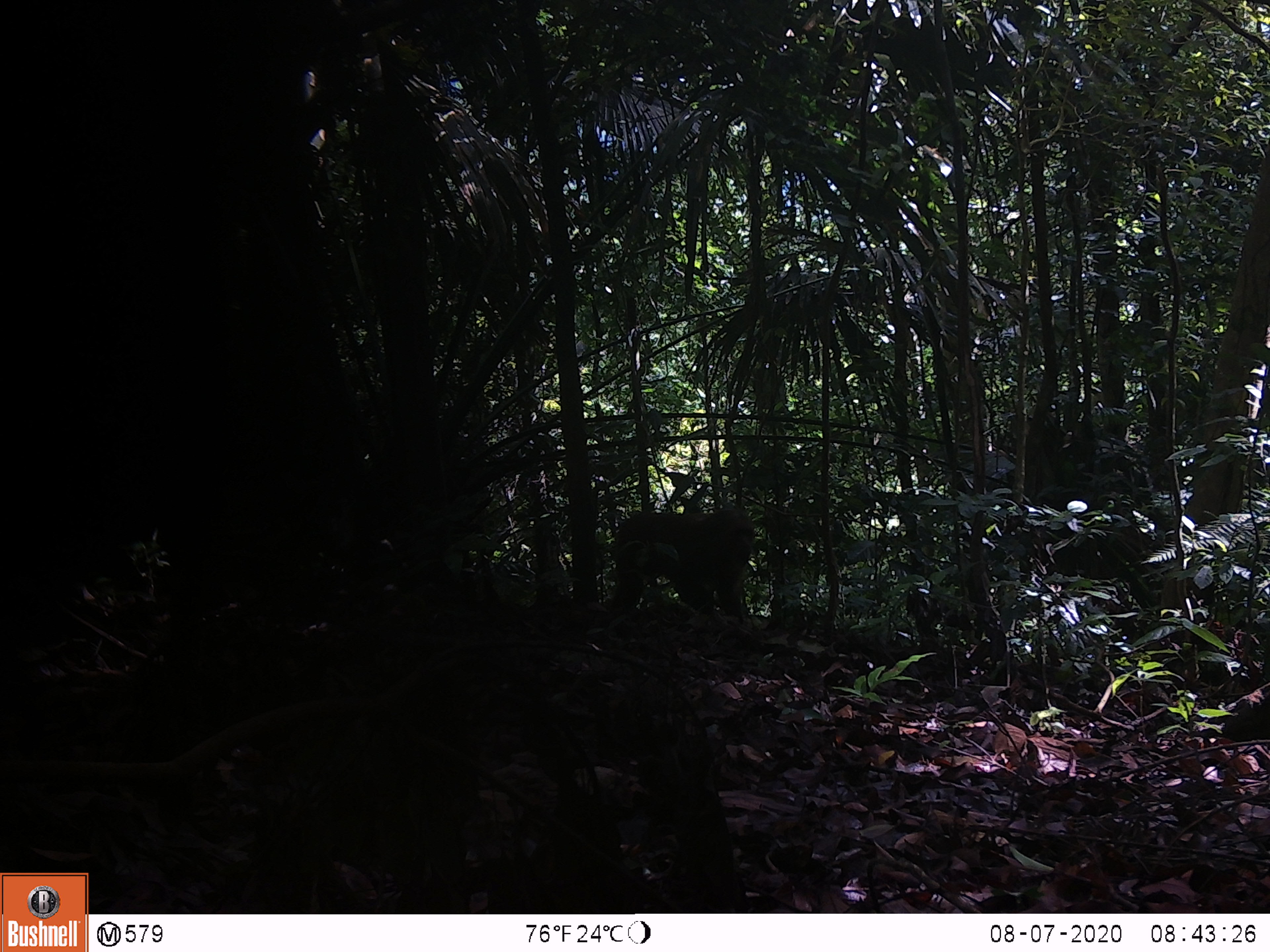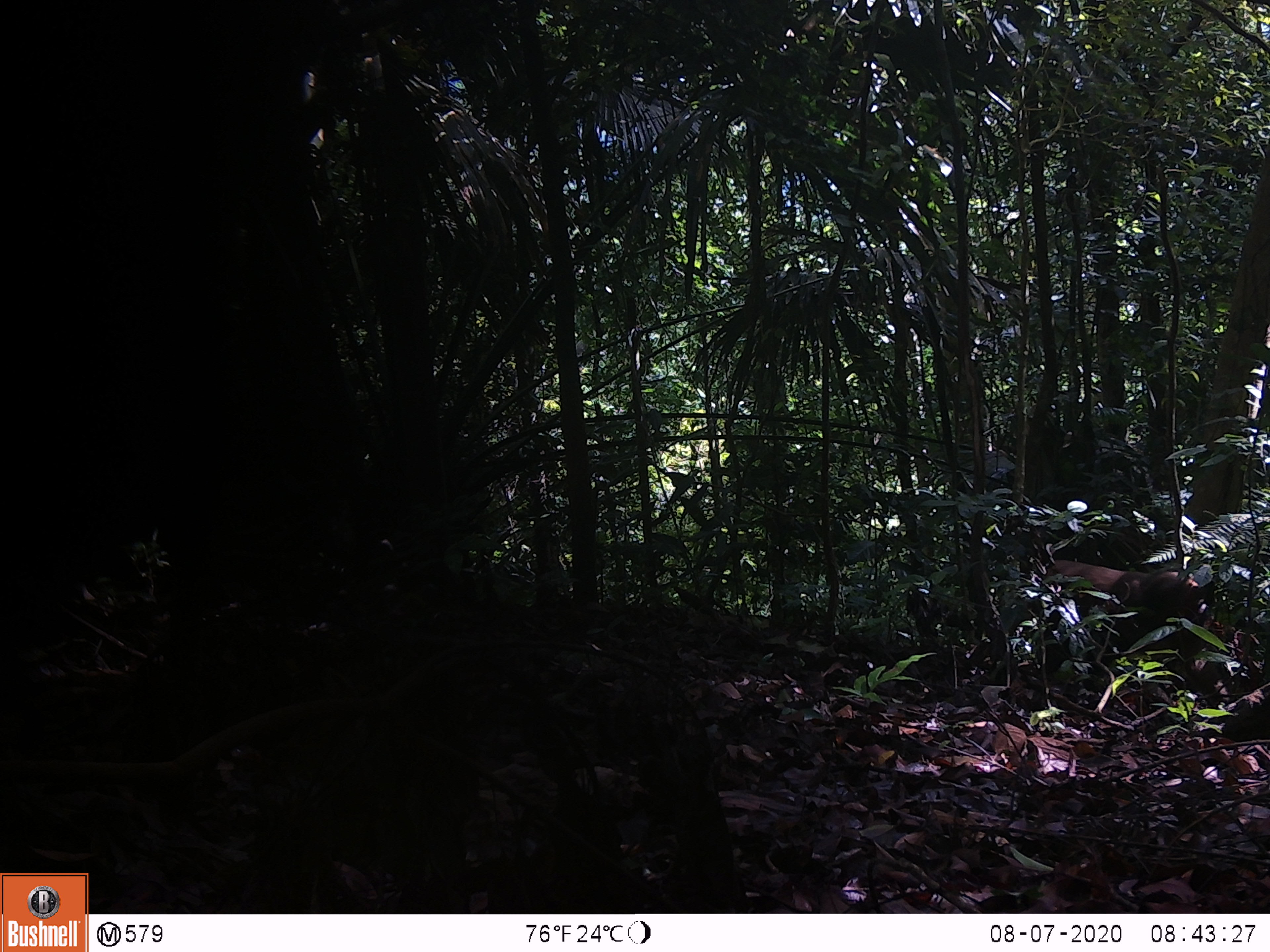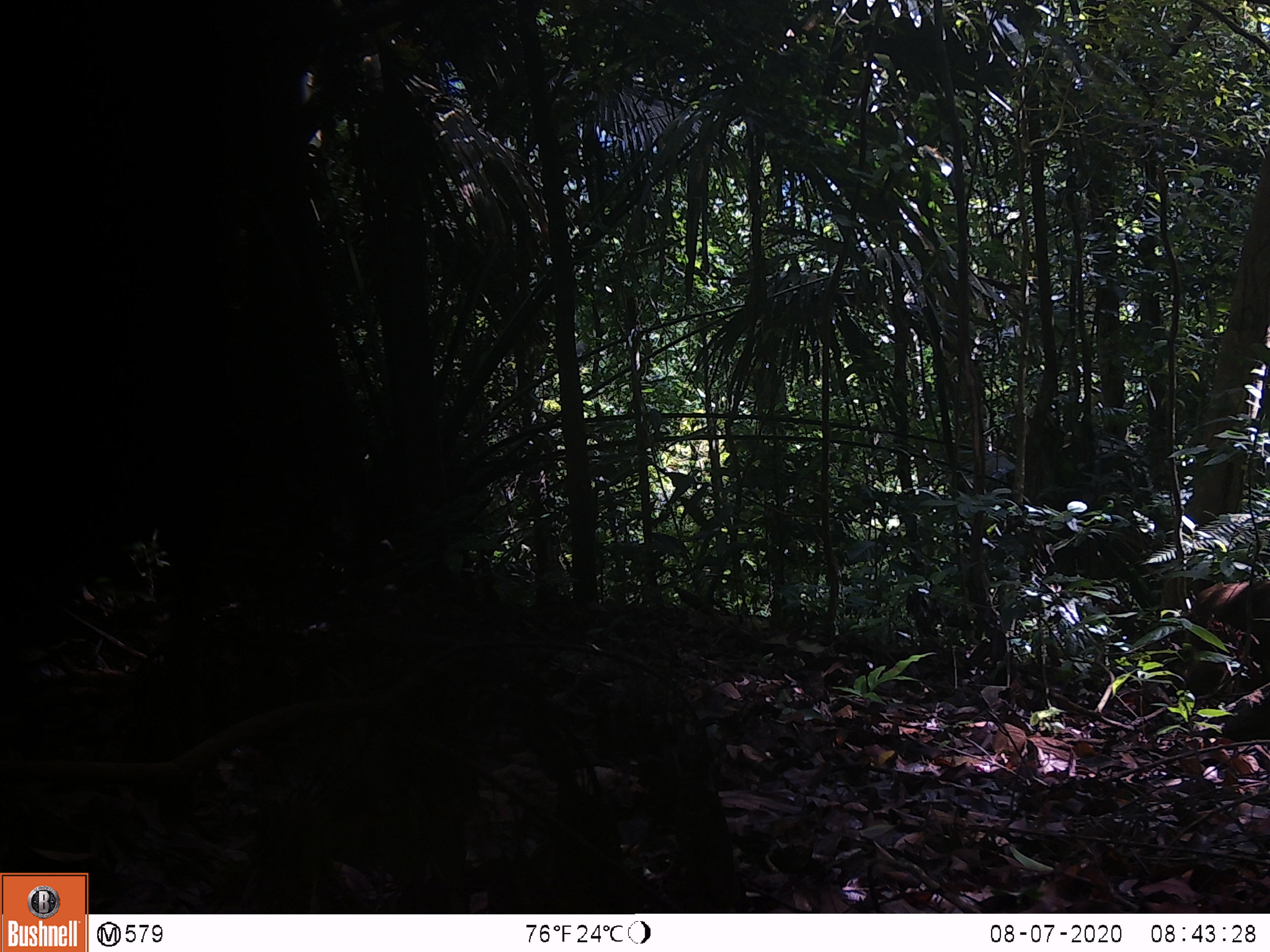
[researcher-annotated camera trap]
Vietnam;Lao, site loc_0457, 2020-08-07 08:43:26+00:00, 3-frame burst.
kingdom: Animalia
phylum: Chordata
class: Mammalia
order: Primates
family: Cercopithecidae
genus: Macaca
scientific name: Macaca arctoides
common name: stump-tailed macaque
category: stump tailed macaque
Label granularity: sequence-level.